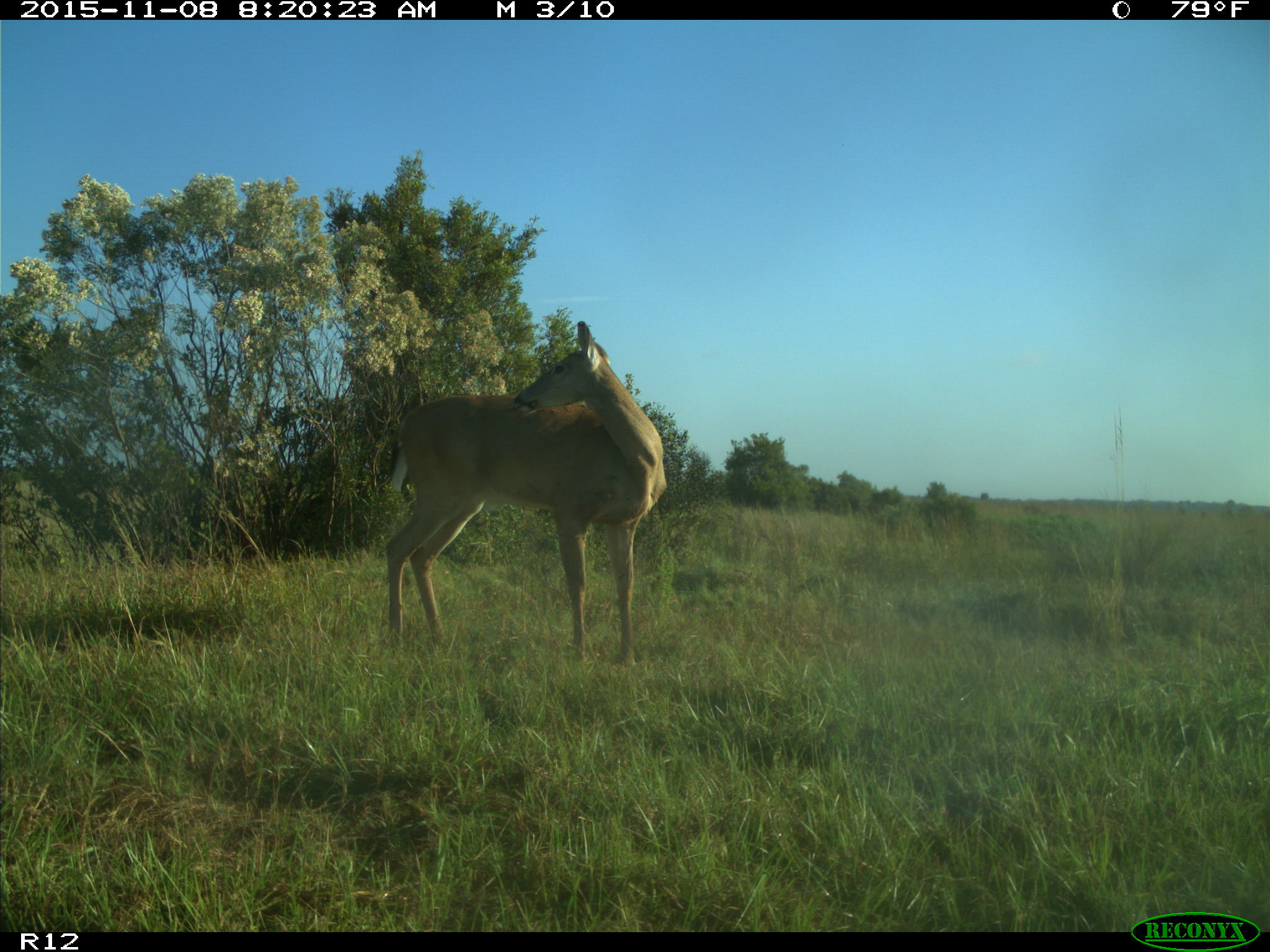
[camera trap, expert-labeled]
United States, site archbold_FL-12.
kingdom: Animalia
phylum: Chordata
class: Mammalia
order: Artiodactyla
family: Cervidae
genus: Odocoileus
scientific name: Odocoileus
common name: deer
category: unidentified deer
Unidentified deer (deer) (Odocoileus).